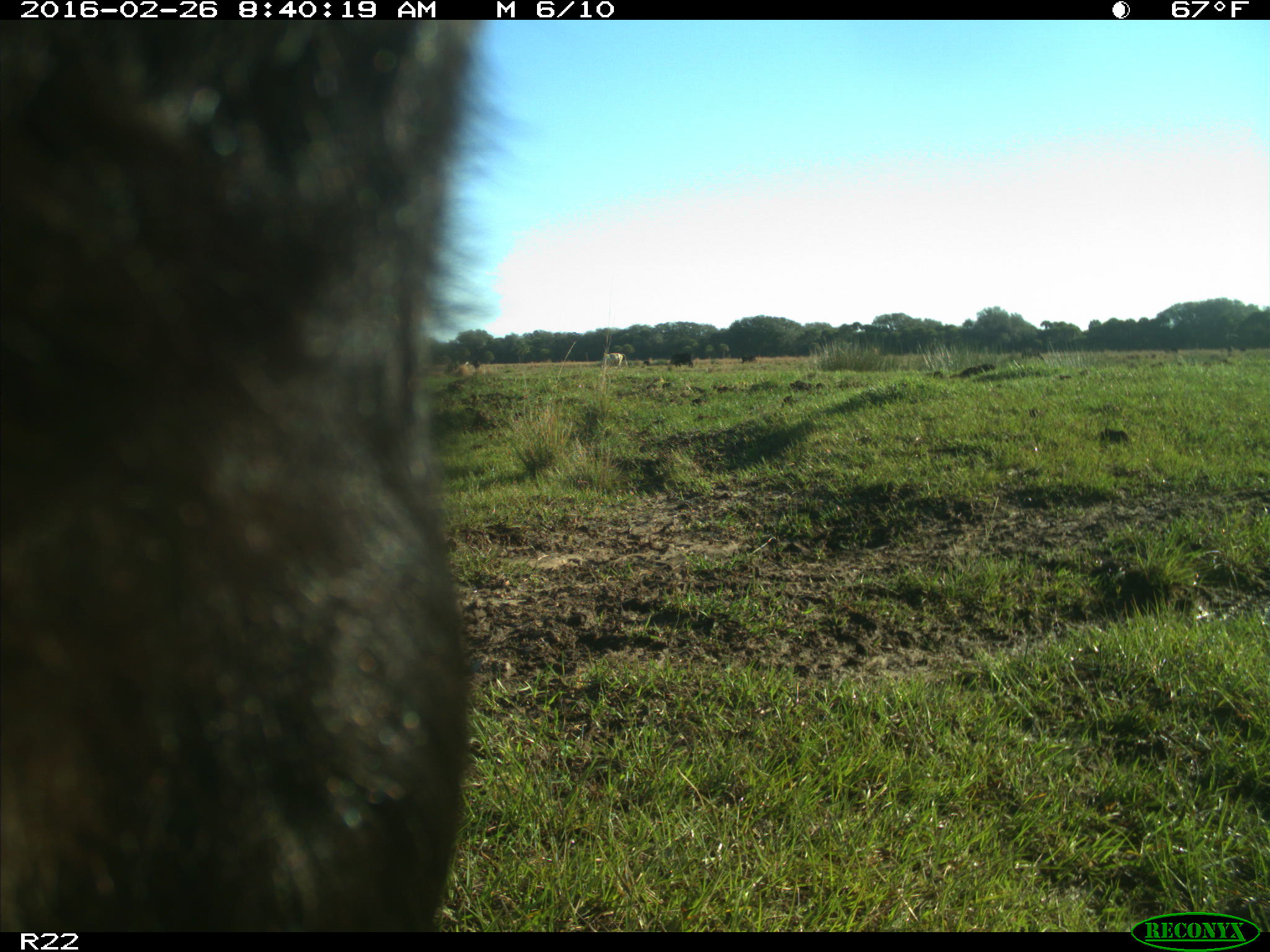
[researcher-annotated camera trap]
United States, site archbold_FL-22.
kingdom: Animalia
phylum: Chordata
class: Mammalia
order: Artiodactyla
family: Bovidae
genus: Bos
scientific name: Bos taurus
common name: domestic cow